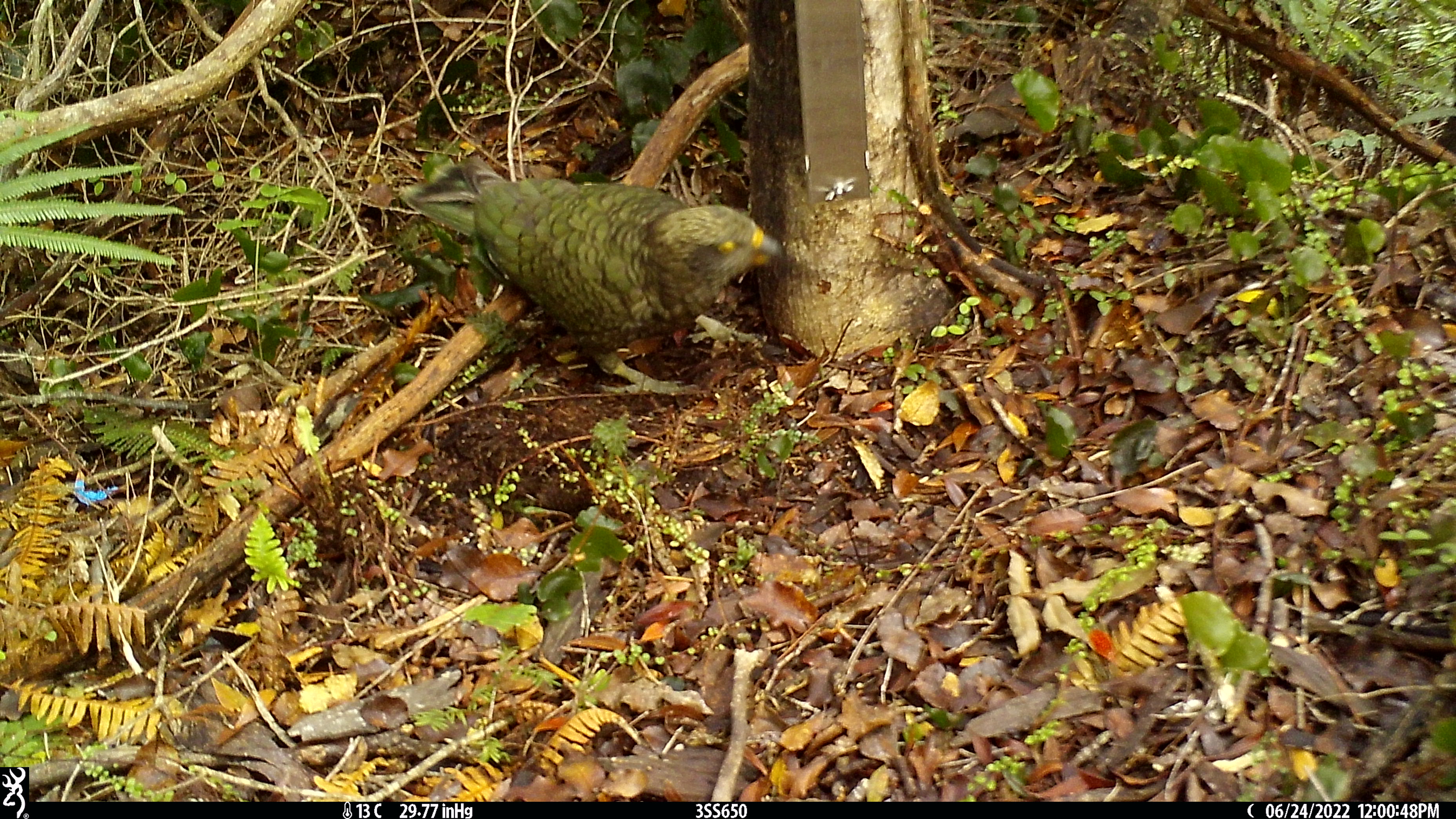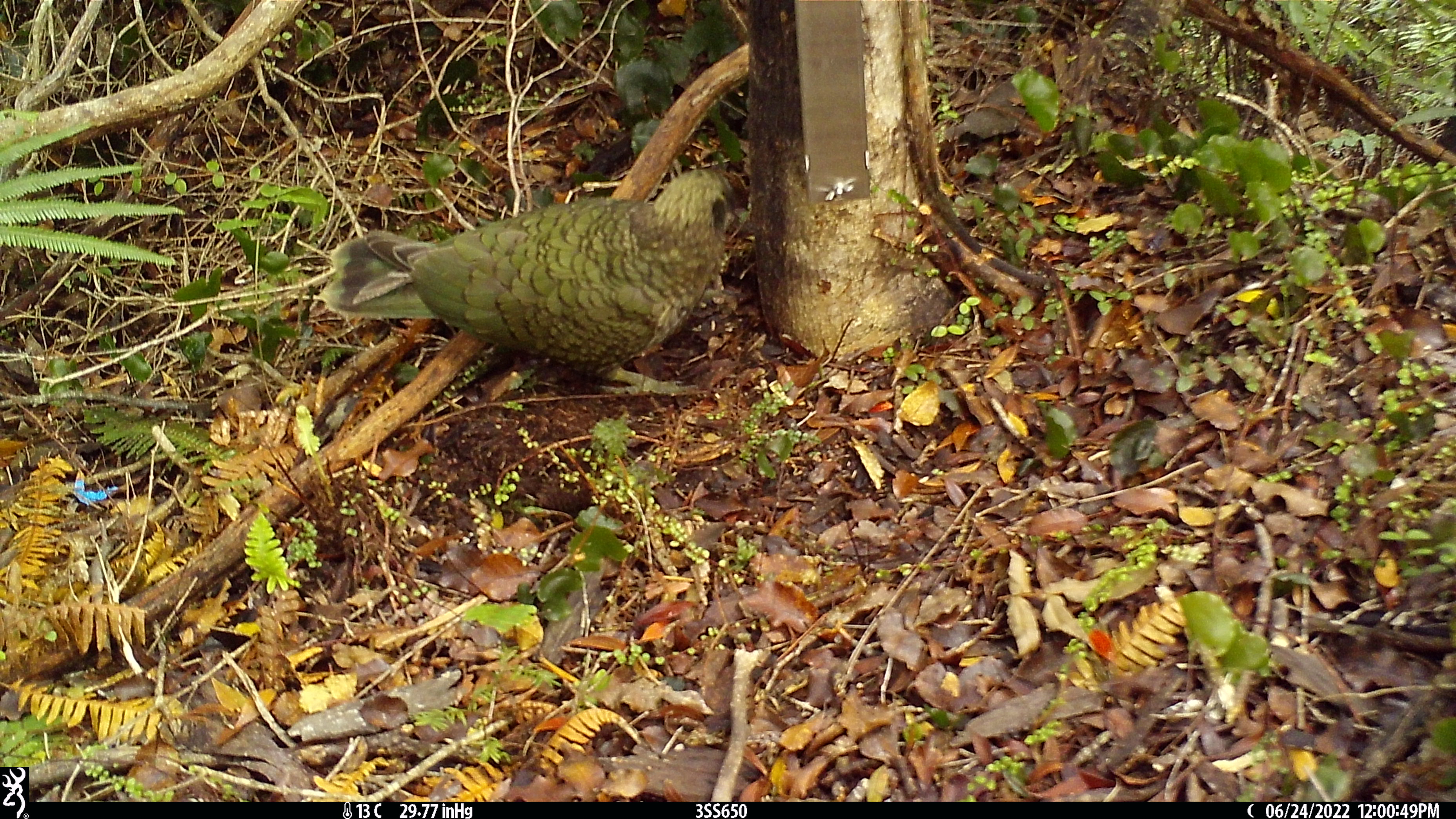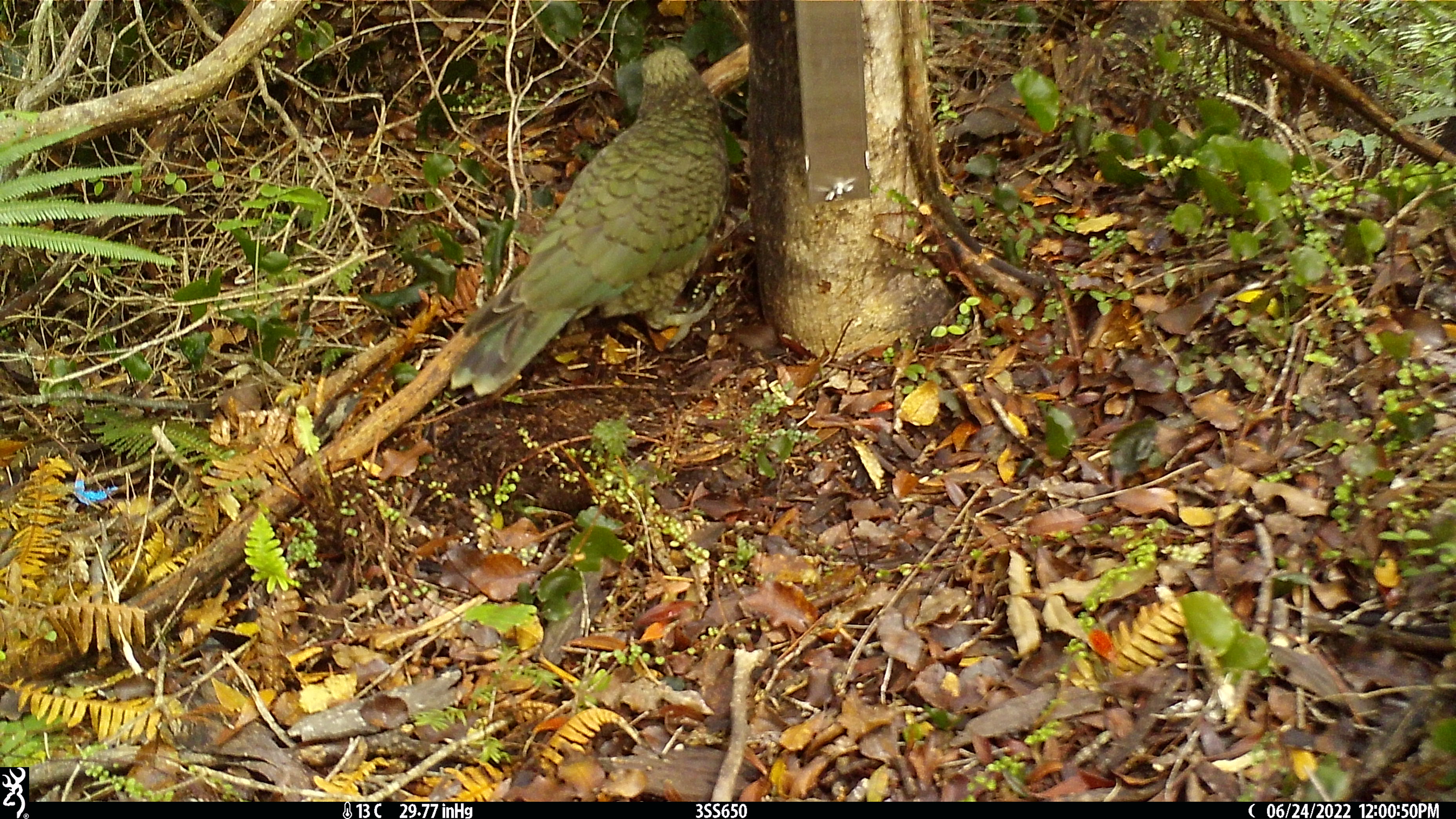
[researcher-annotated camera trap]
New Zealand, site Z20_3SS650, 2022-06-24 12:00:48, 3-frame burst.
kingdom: Animalia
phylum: Chordata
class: Aves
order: Psittaciformes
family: Strigopidae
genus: Nestor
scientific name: Nestor notabilis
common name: kea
Kea (Nestor notabilis).